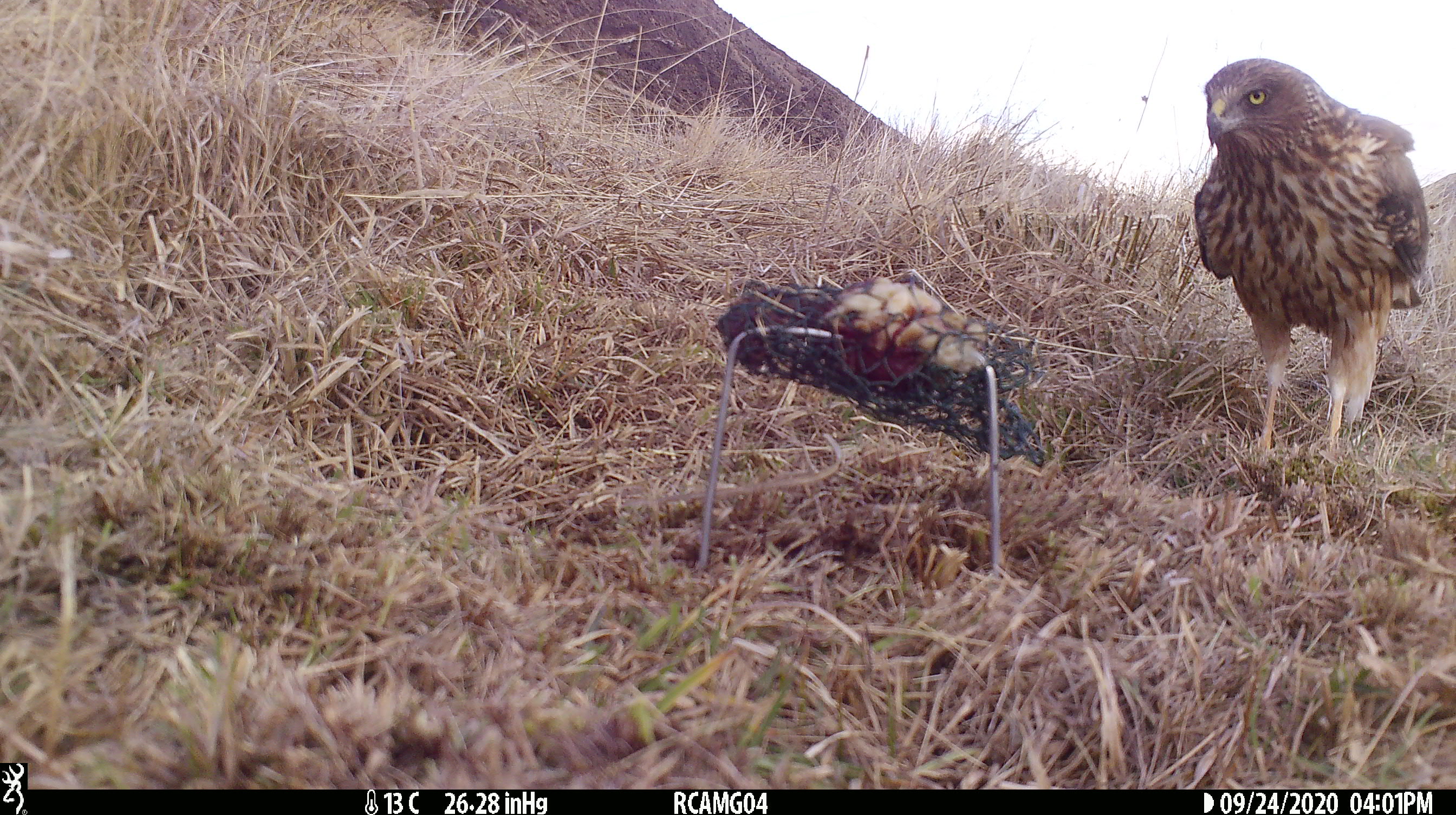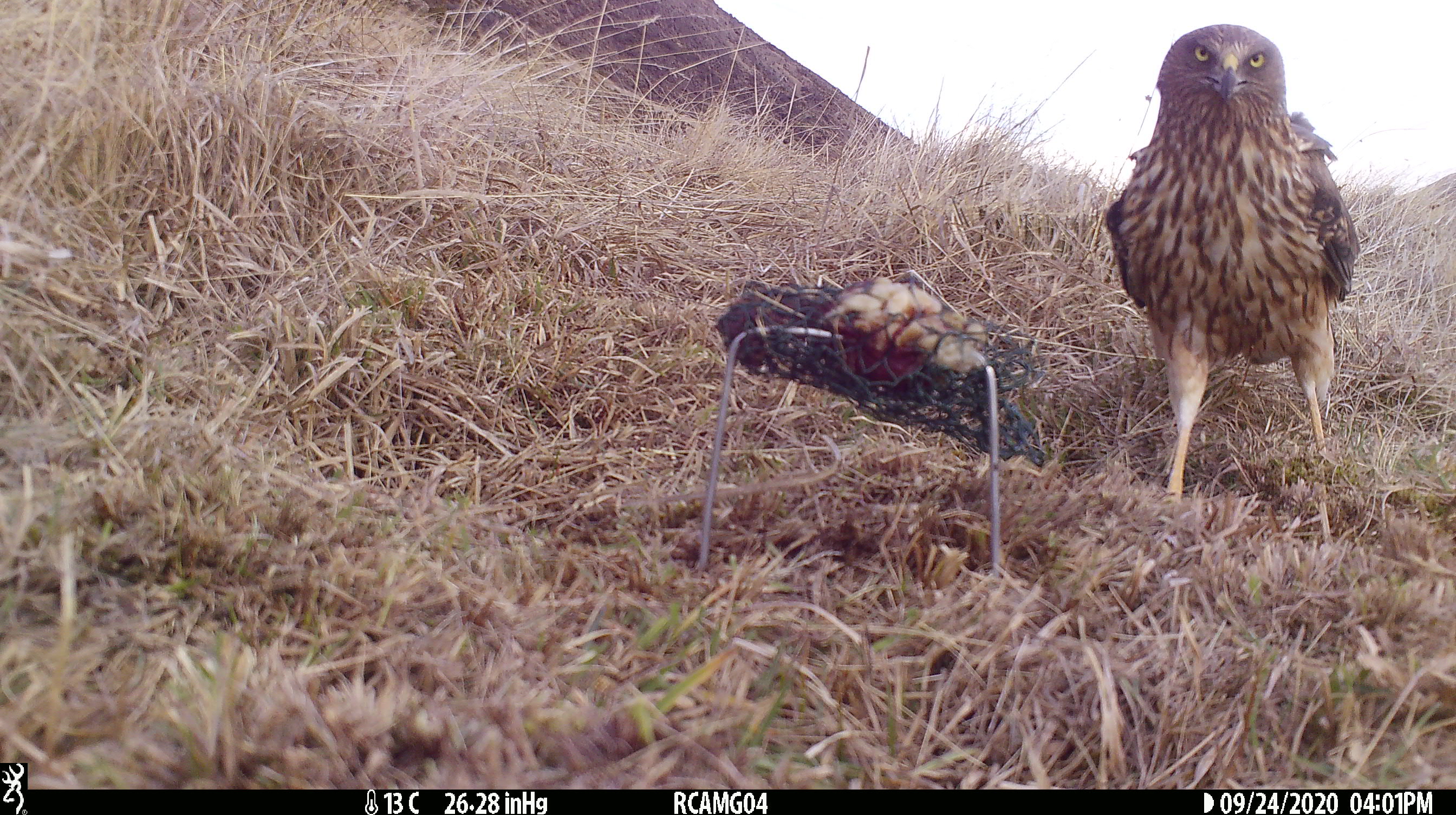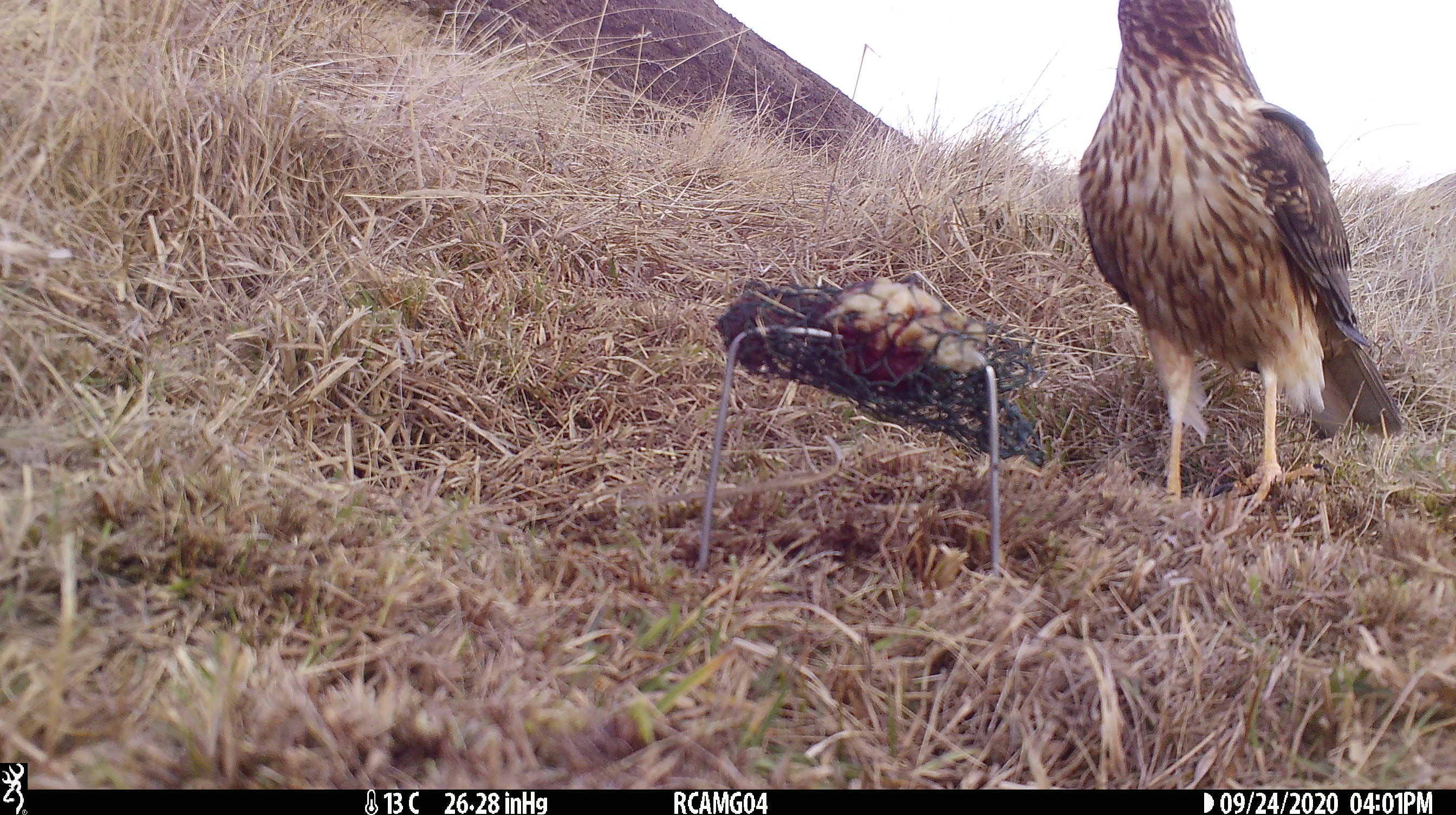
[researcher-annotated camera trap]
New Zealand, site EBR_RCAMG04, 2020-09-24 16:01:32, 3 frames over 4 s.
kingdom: Animalia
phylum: Chordata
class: Aves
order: Accipitriformes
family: Accipitridae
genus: Circus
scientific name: Circus approximans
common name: swamp harrier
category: harrier